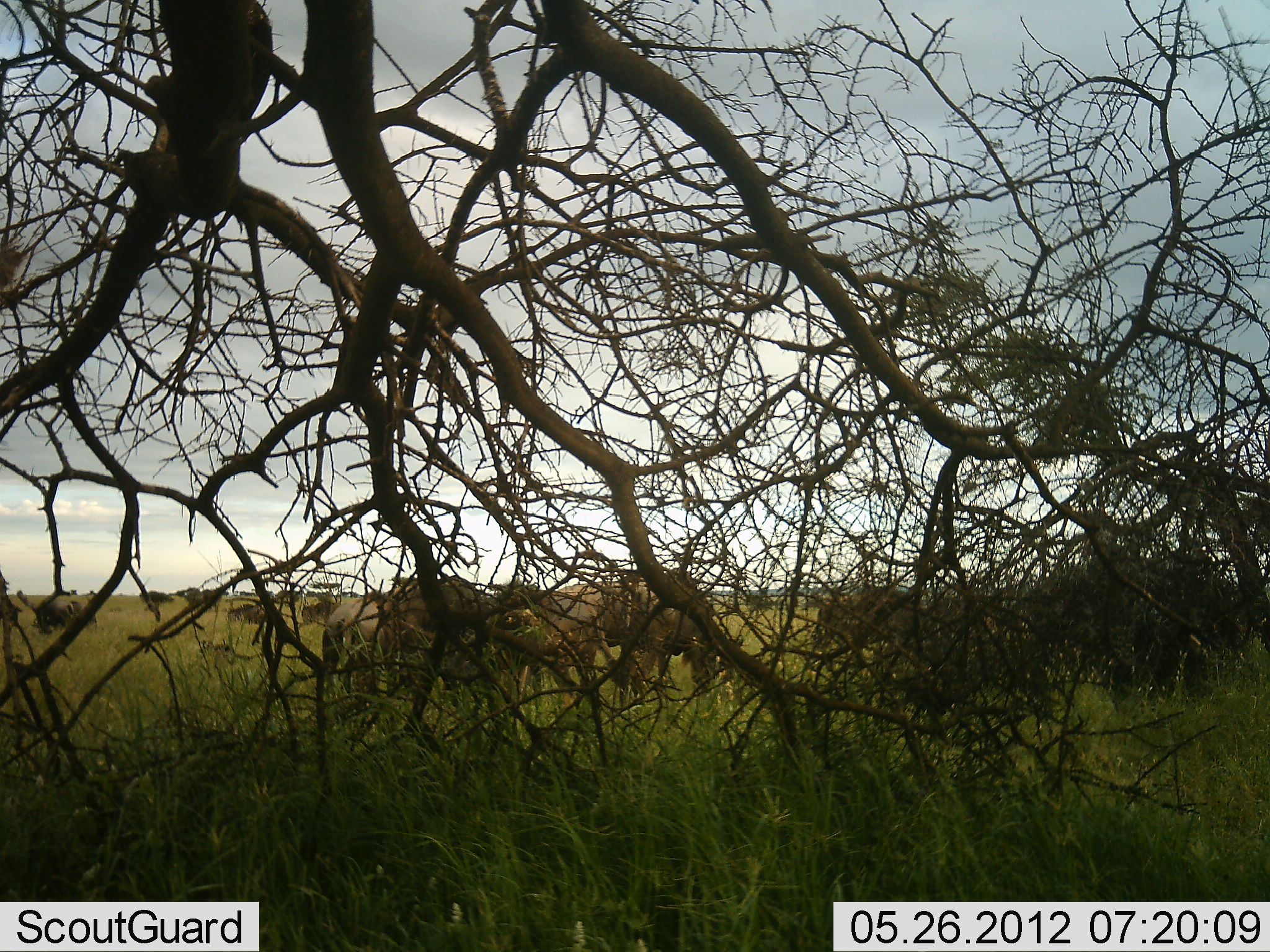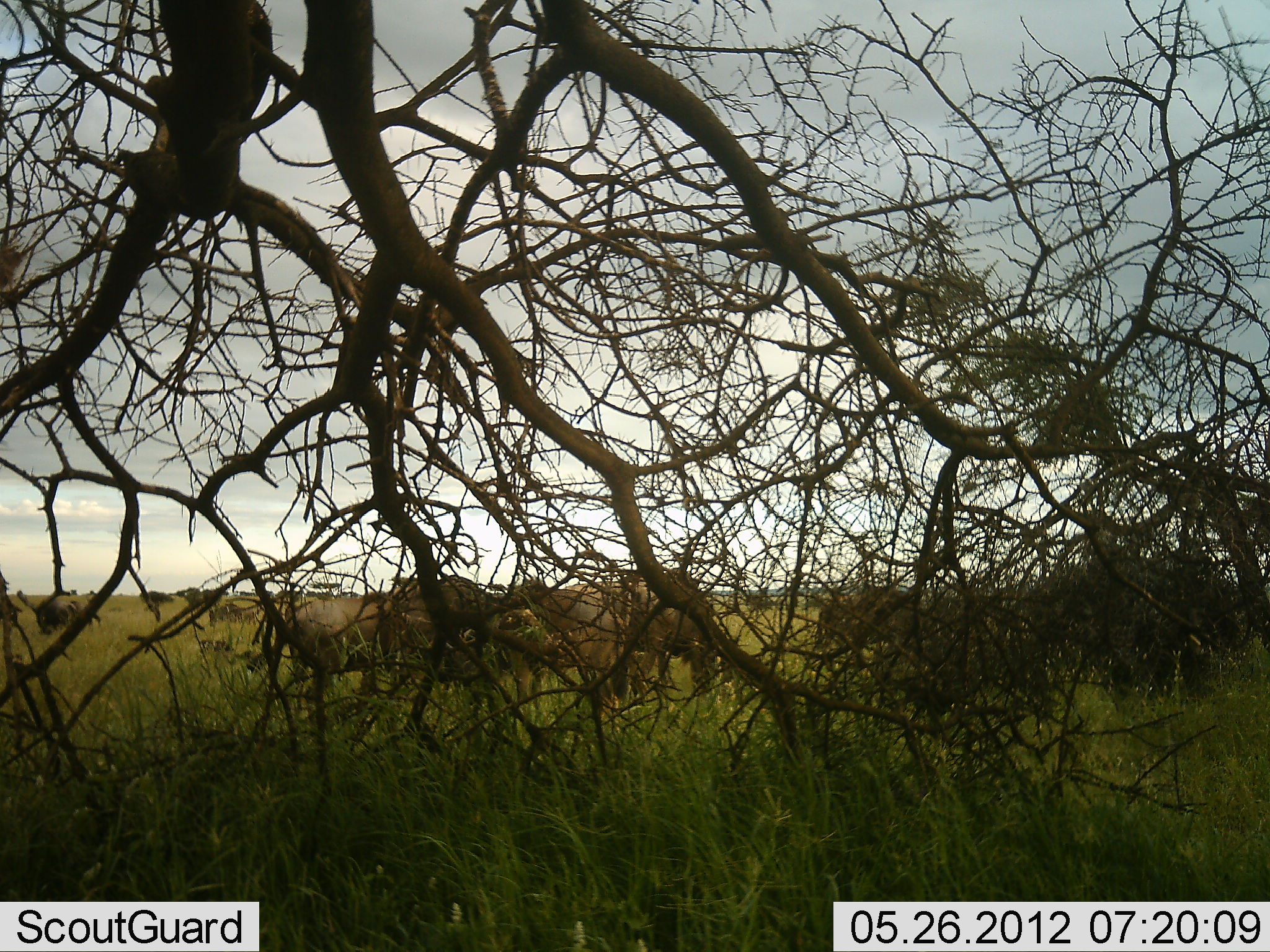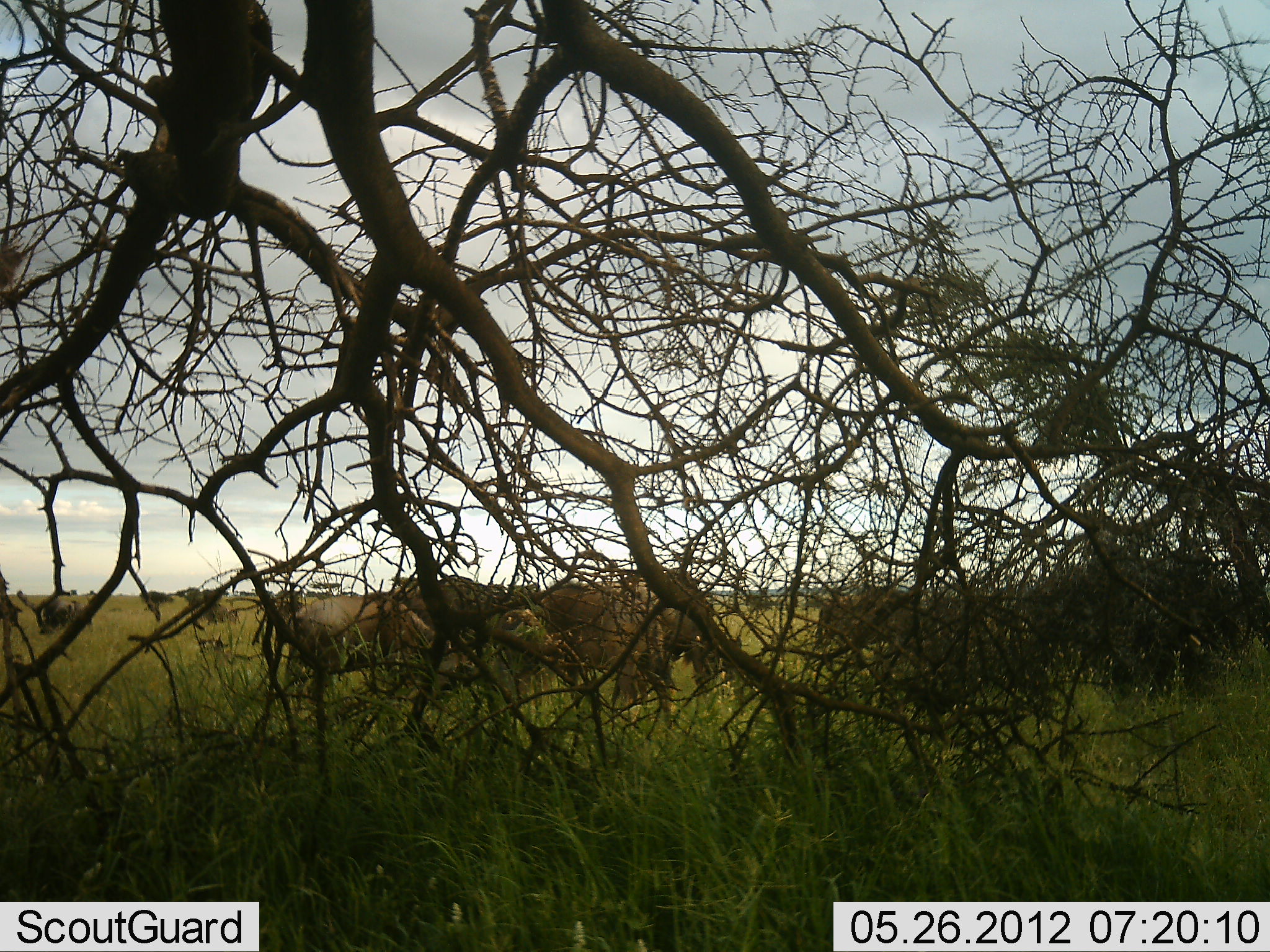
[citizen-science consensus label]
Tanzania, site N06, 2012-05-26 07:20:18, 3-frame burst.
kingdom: Animalia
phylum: Chordata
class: Mammalia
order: Artiodactyla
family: Bovidae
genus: Connochaetes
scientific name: Connochaetes taurinus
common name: blue wildebeest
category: wildebeest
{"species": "wildebeest (blue wildebeest) (Connochaetes taurinus)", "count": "11-50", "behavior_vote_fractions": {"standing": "47%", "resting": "0%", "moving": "40%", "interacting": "7%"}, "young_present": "0%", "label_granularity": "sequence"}